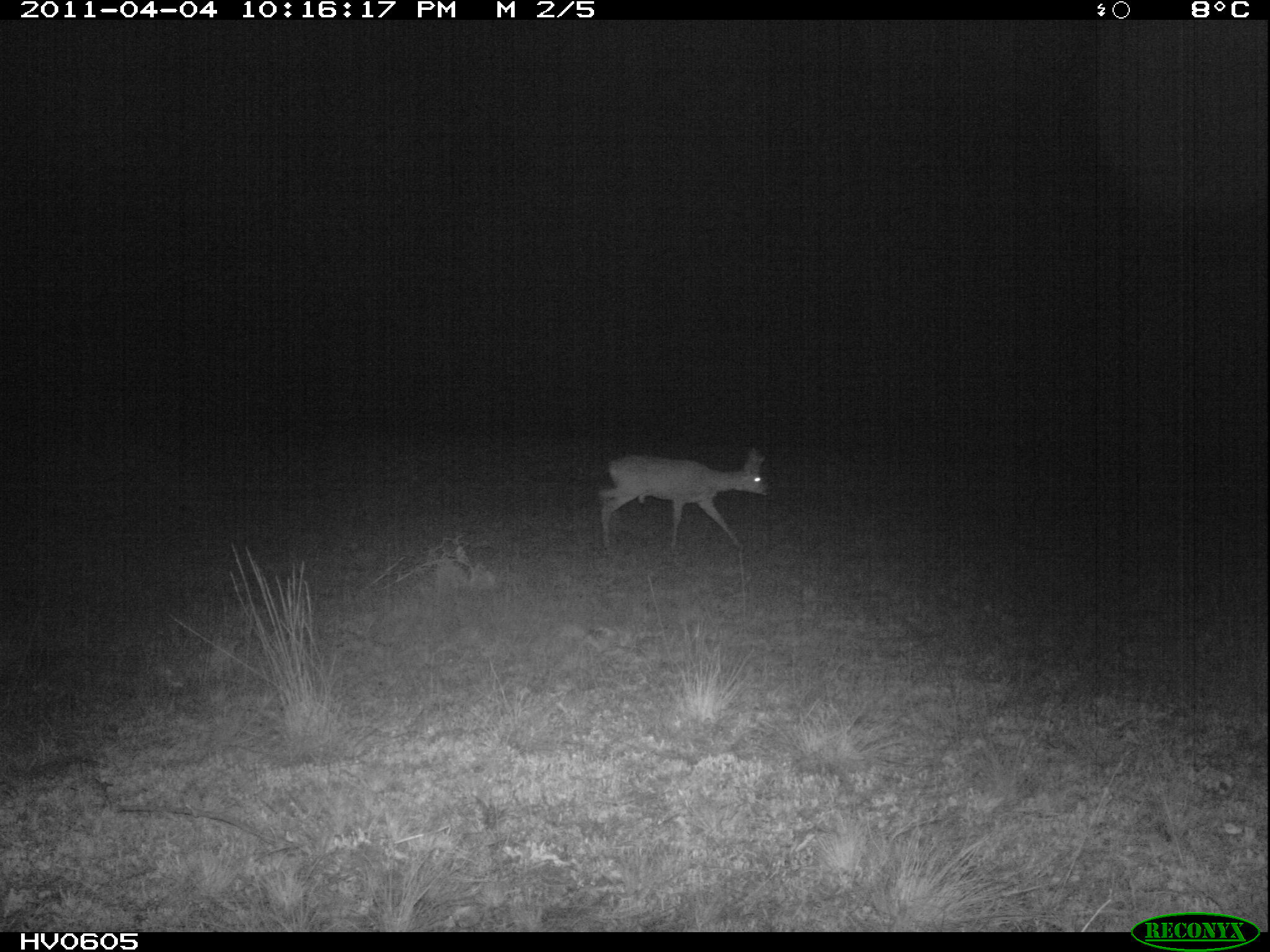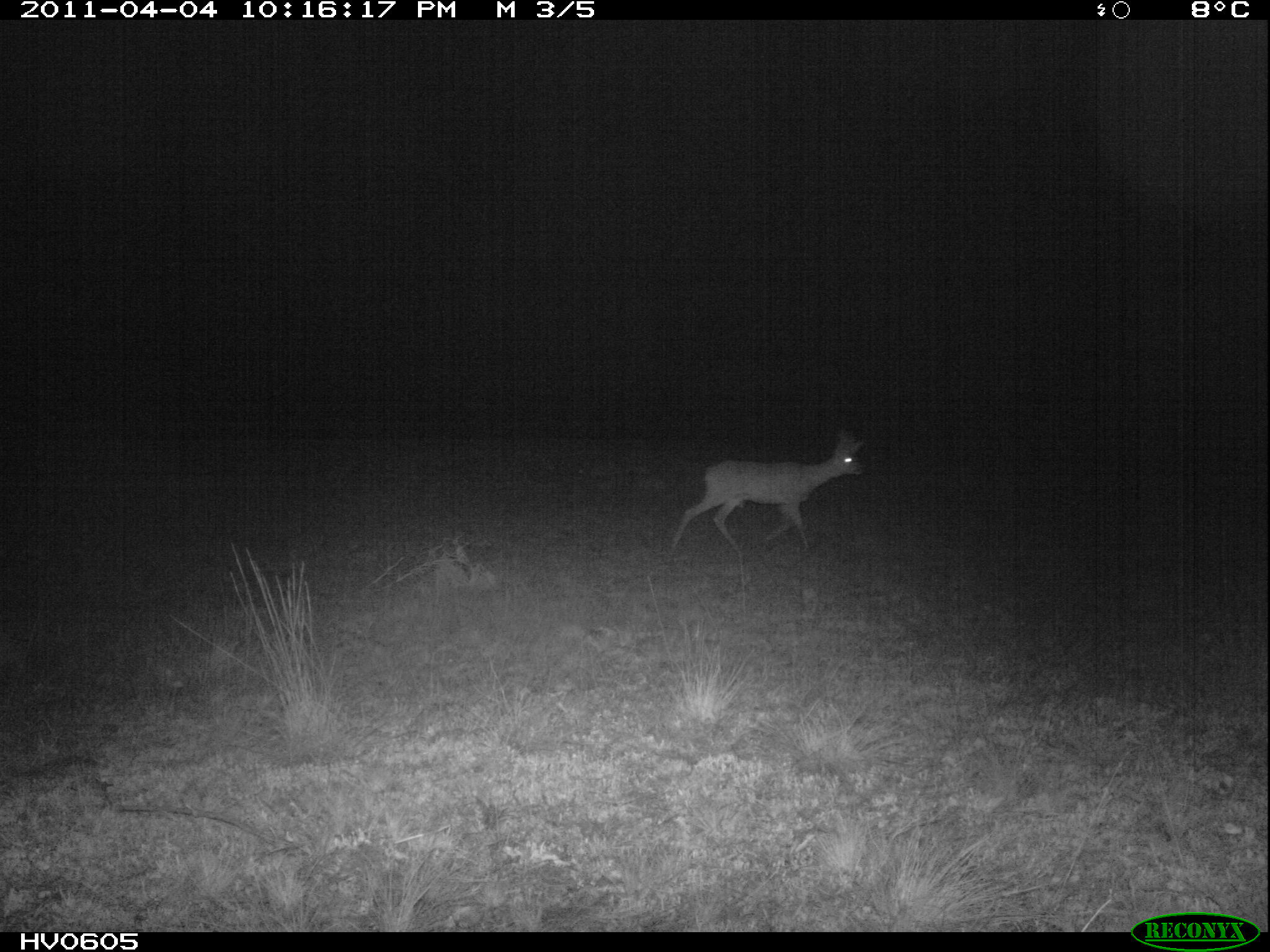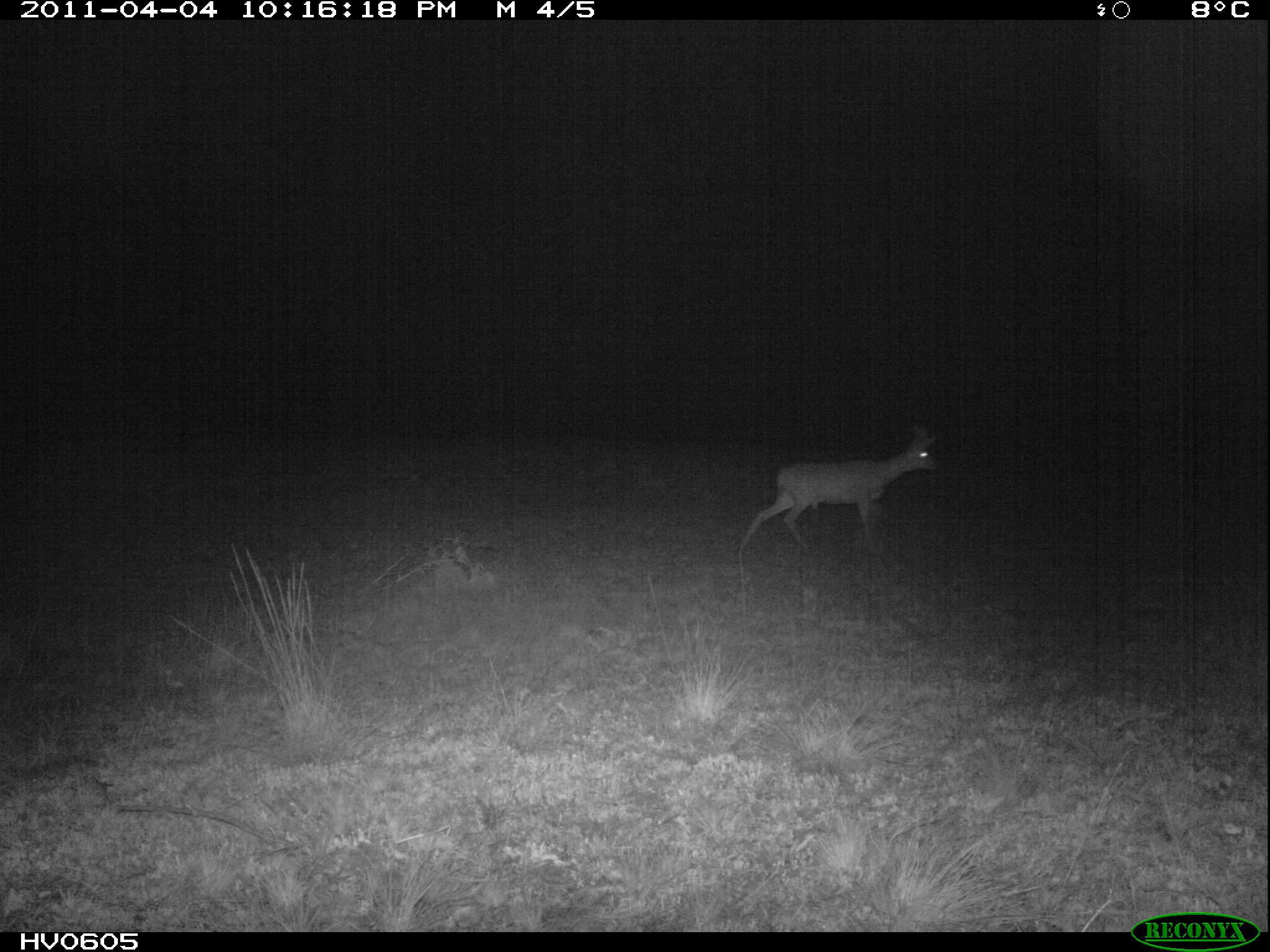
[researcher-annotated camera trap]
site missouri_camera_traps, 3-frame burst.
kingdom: Animalia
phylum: Chordata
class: Mammalia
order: Artiodactyla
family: Cervidae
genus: Capreolus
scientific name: Capreolus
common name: roe deer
Roe deer (Capreolus). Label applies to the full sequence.